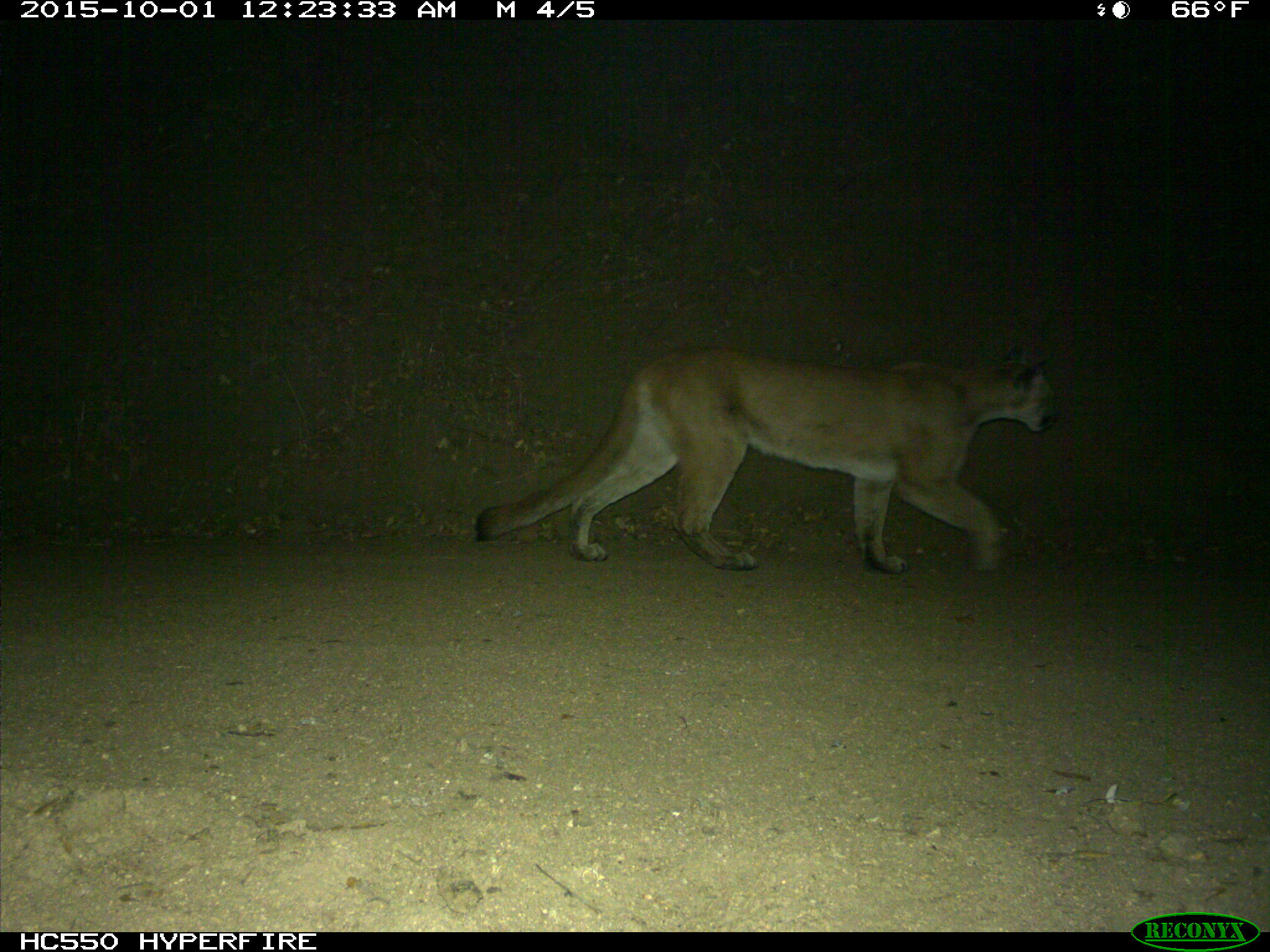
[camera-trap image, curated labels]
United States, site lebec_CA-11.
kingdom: Animalia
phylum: Chordata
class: Mammalia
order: Carnivora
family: Felidae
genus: Puma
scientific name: Puma concolor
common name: mountain lion